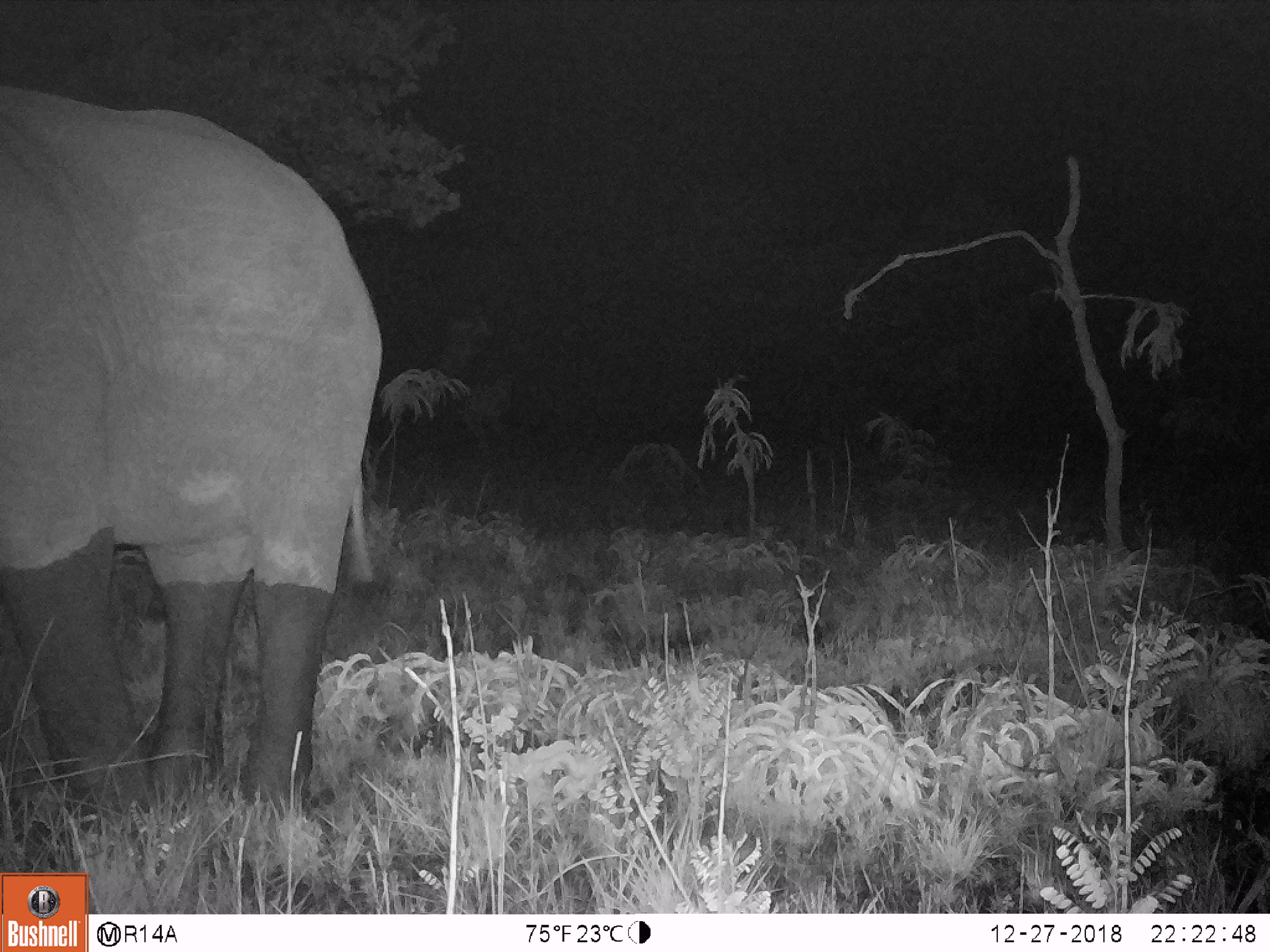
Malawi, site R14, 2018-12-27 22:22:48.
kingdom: Animalia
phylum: Chordata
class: Mammalia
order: Proboscidea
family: Elephantidae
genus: Loxodonta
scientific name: Loxodonta africana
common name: african savanna elephant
African savanna elephant (Loxodonta africana), count 1.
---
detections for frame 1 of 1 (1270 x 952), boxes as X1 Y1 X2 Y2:
african savanna elephant: 0 78 389 839